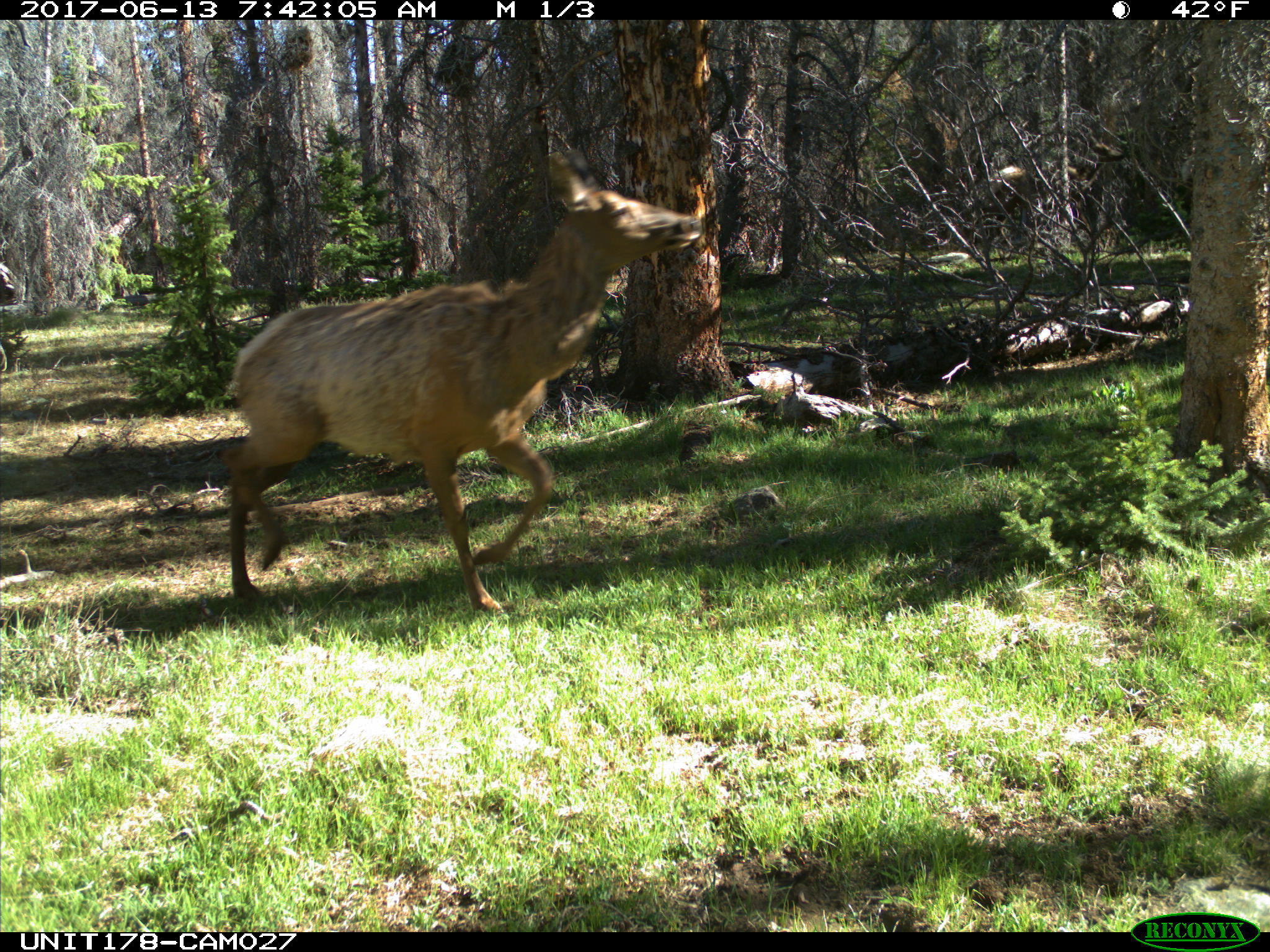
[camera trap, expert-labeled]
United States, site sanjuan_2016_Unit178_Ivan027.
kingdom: Animalia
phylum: Chordata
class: Mammalia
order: Artiodactyla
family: Cervidae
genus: Cervus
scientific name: Cervus elaphus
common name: red deer